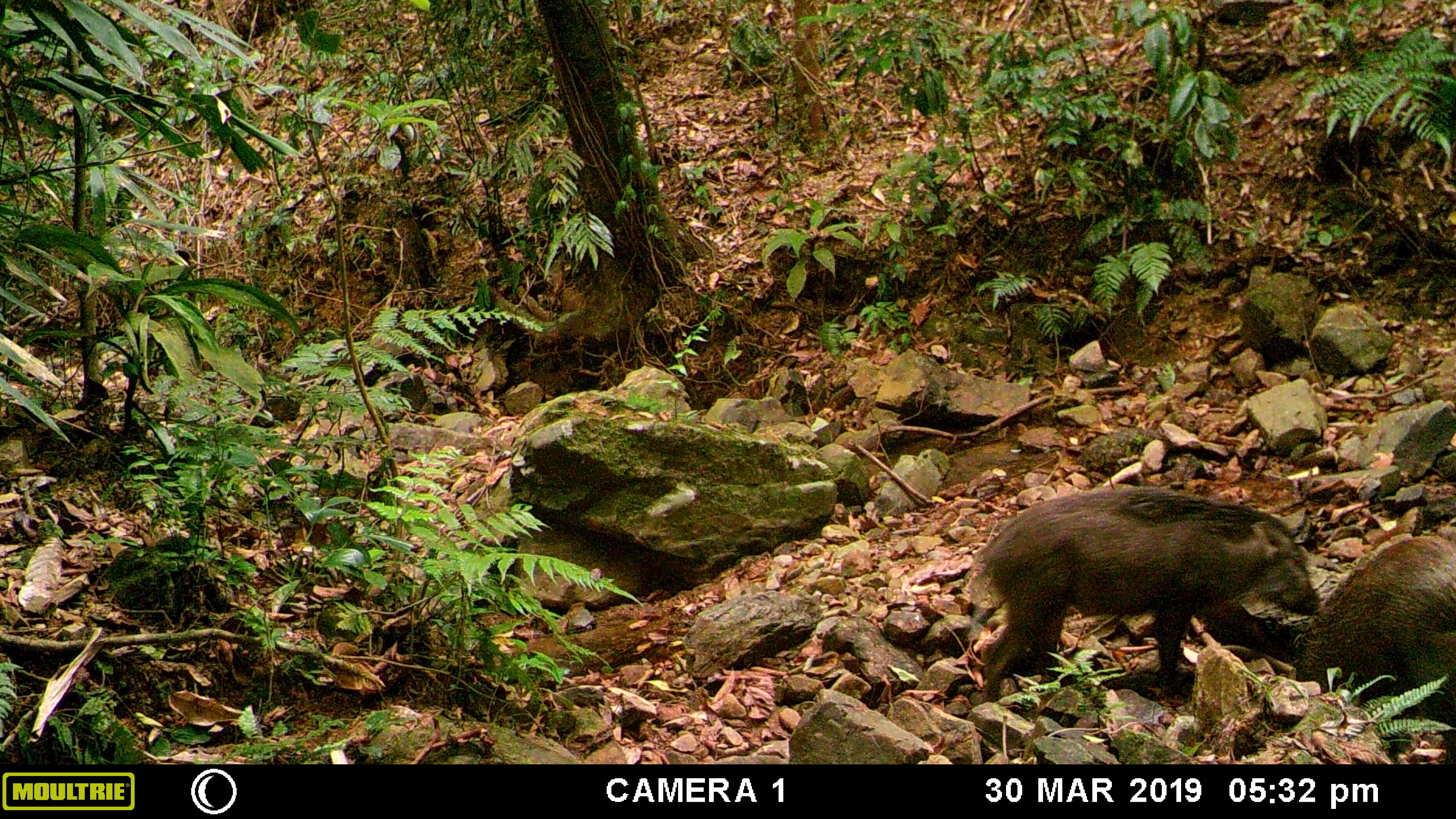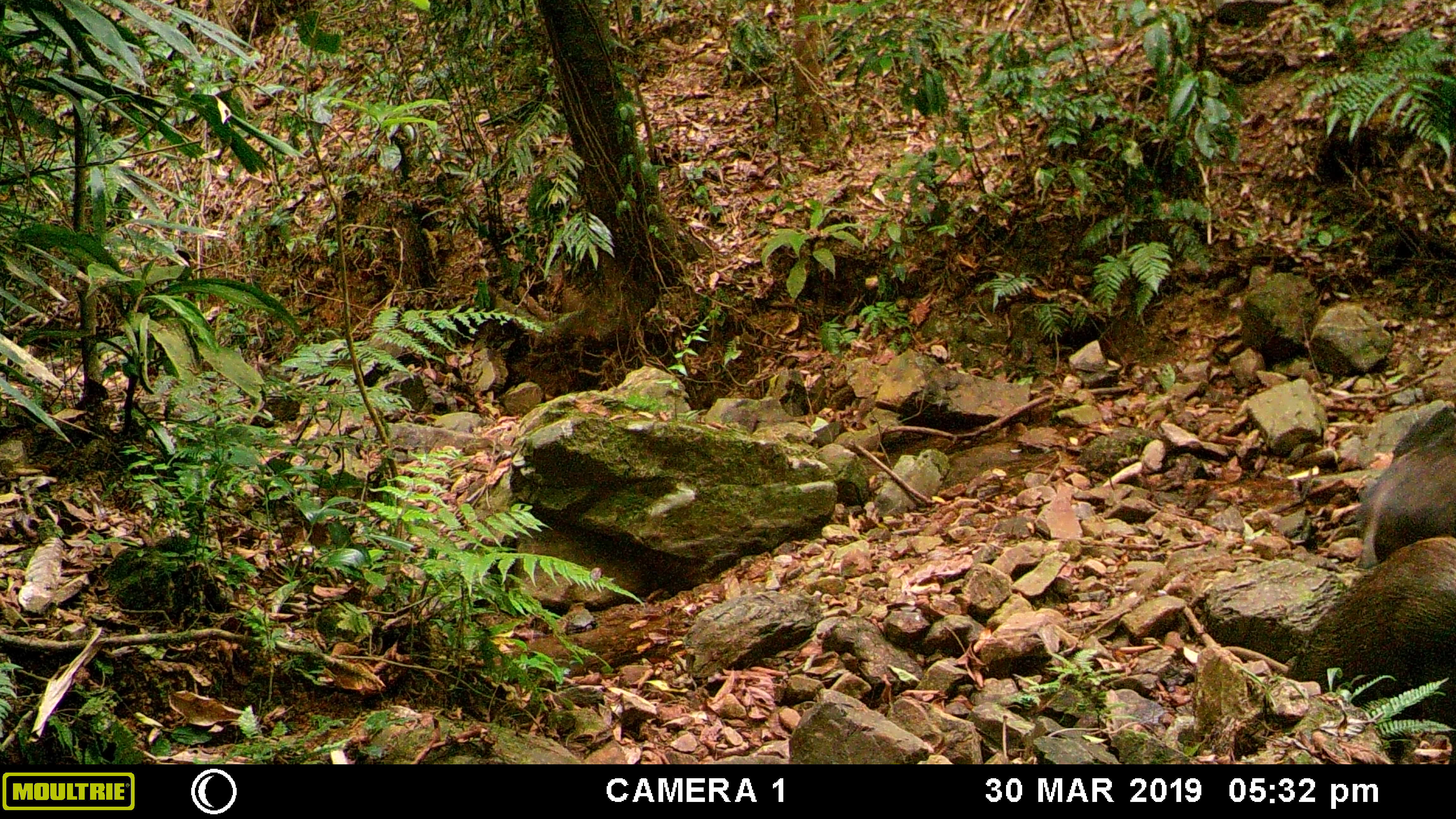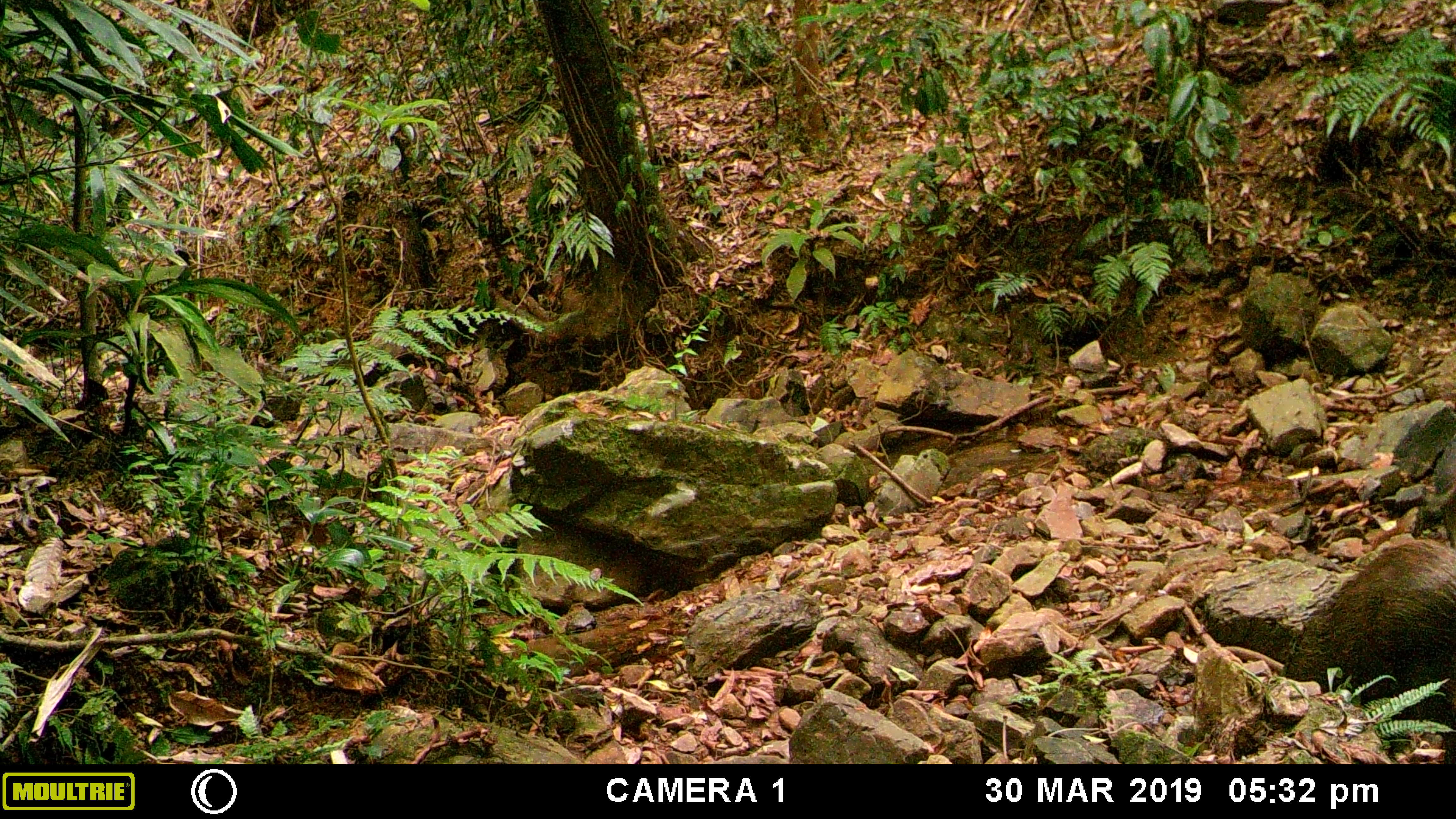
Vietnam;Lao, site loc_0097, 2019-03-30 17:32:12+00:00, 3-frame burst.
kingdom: Animalia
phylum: Chordata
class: Mammalia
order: Artiodactyla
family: Suidae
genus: Sus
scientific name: Sus scrofa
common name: eurasian wild pig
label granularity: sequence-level